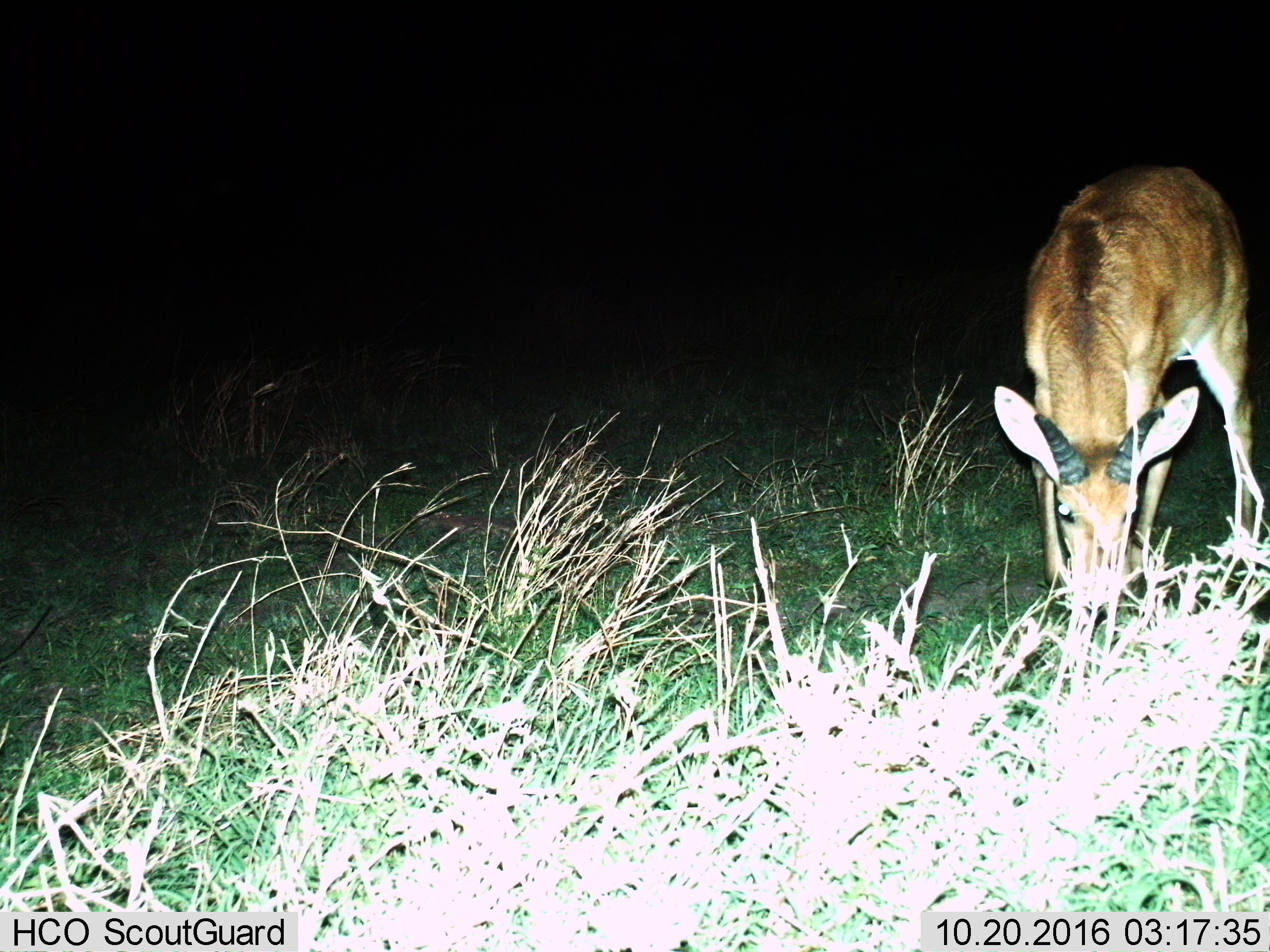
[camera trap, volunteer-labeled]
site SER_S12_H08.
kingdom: Animalia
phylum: Chordata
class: Mammalia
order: Artiodactyla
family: Bovidae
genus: Redunca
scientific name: Redunca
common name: reedbuck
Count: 1.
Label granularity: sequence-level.